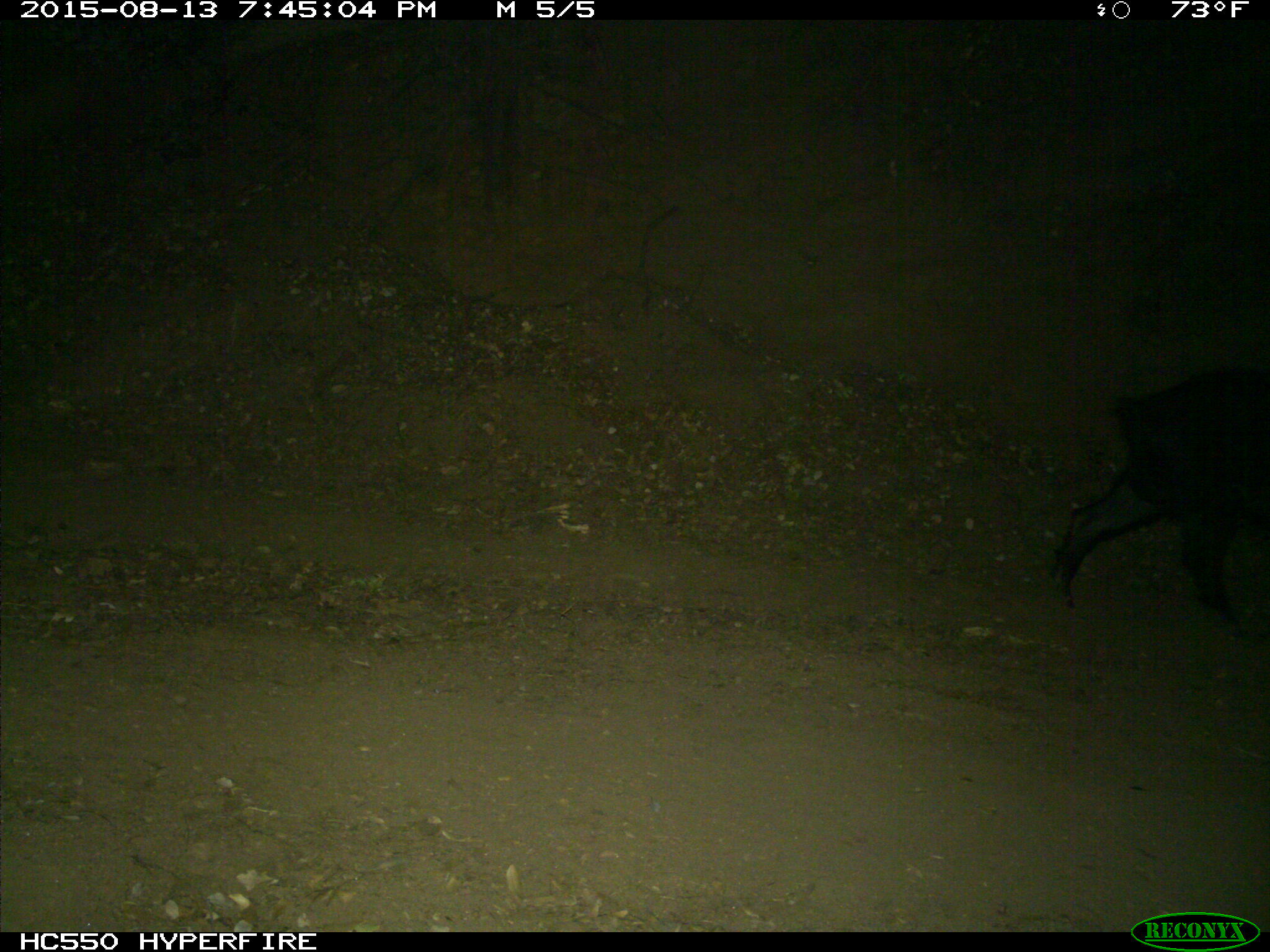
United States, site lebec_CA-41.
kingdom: Animalia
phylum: Chordata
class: Mammalia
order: Artiodactyla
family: Suidae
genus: Sus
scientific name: Sus scrofa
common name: wild boar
Sus scrofa (wild boar).